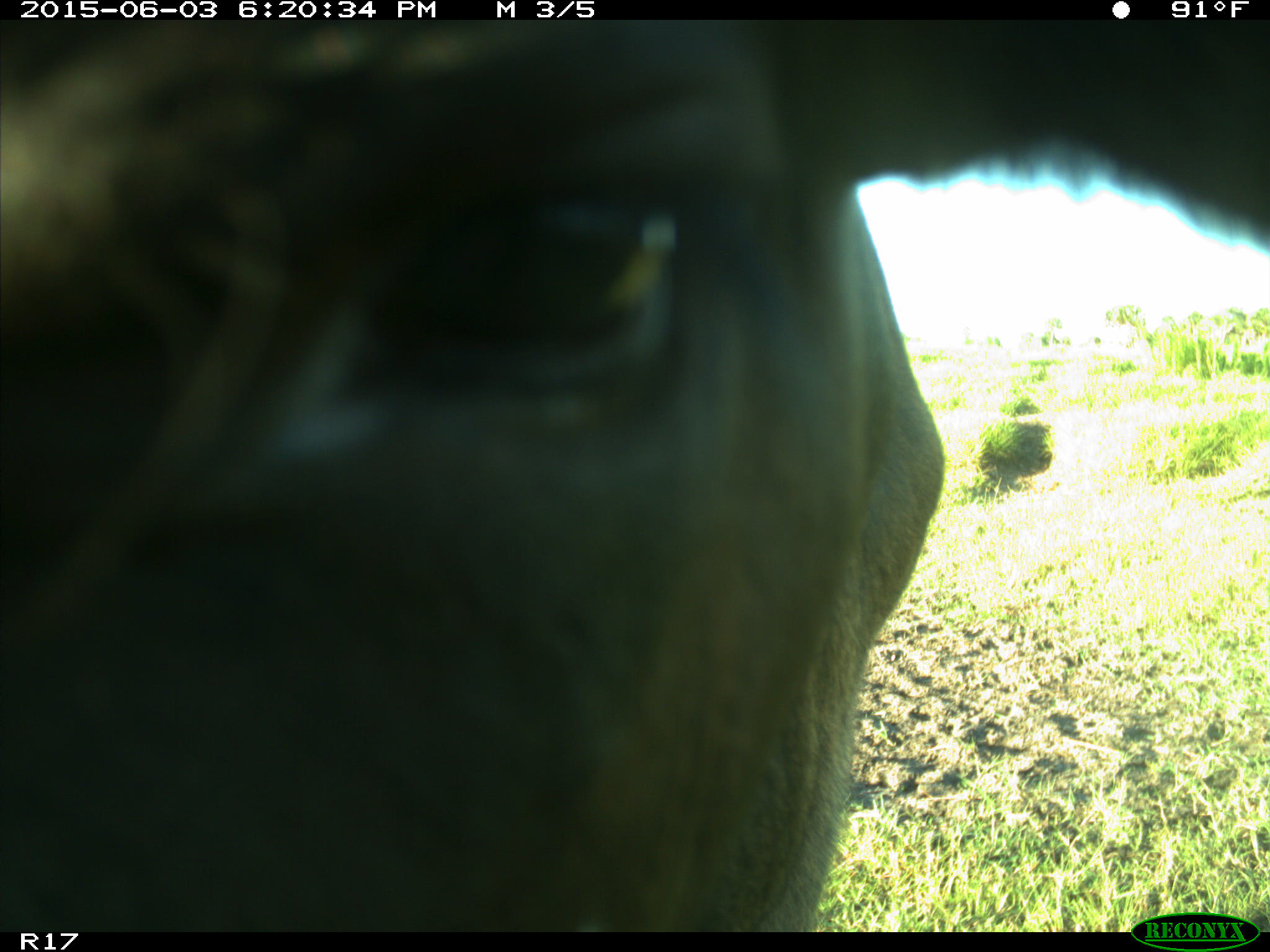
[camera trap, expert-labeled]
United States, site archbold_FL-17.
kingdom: Animalia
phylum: Chordata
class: Mammalia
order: Artiodactyla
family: Bovidae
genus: Bos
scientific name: Bos taurus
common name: domestic cow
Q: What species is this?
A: Bos taurus (domestic cow).